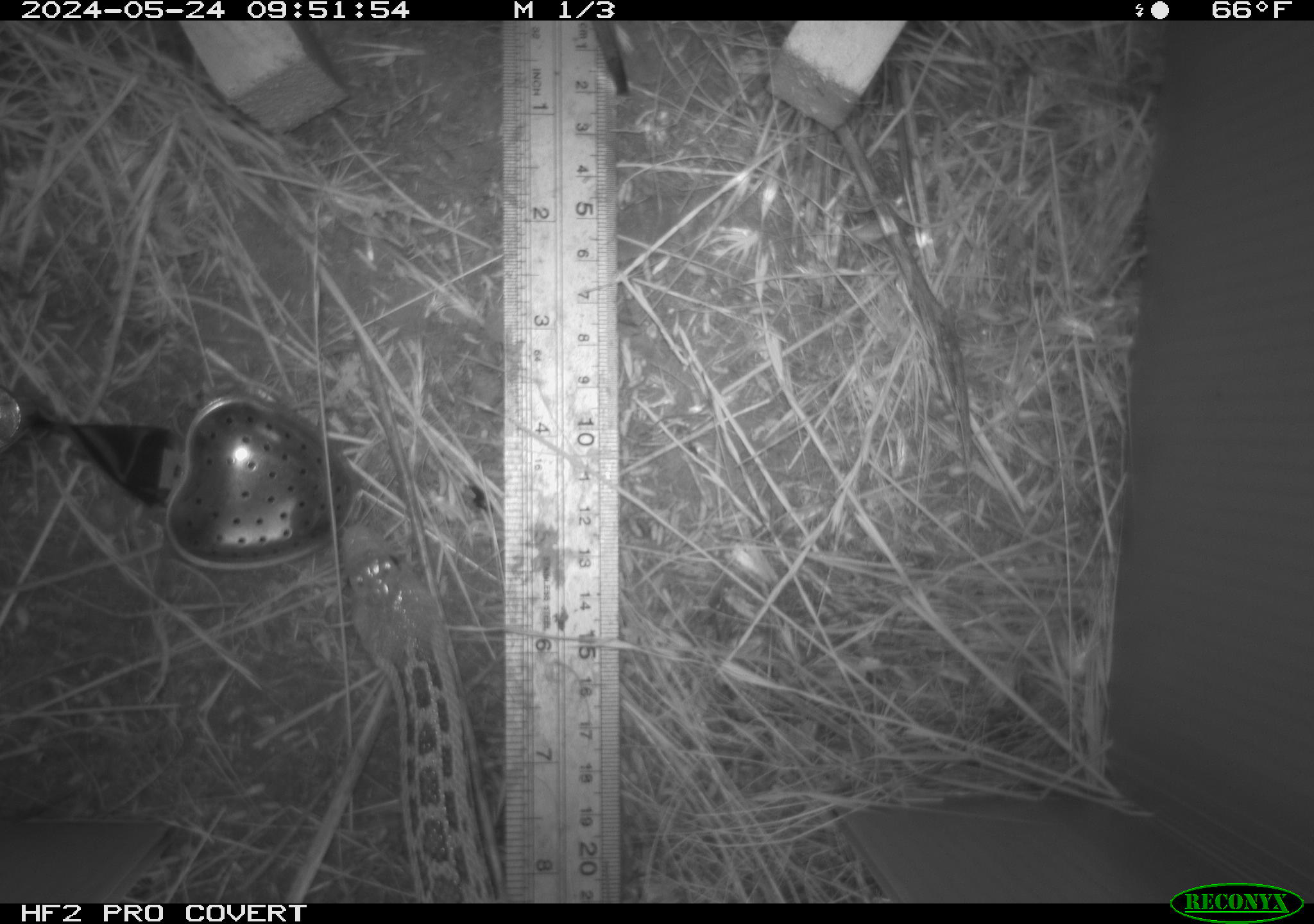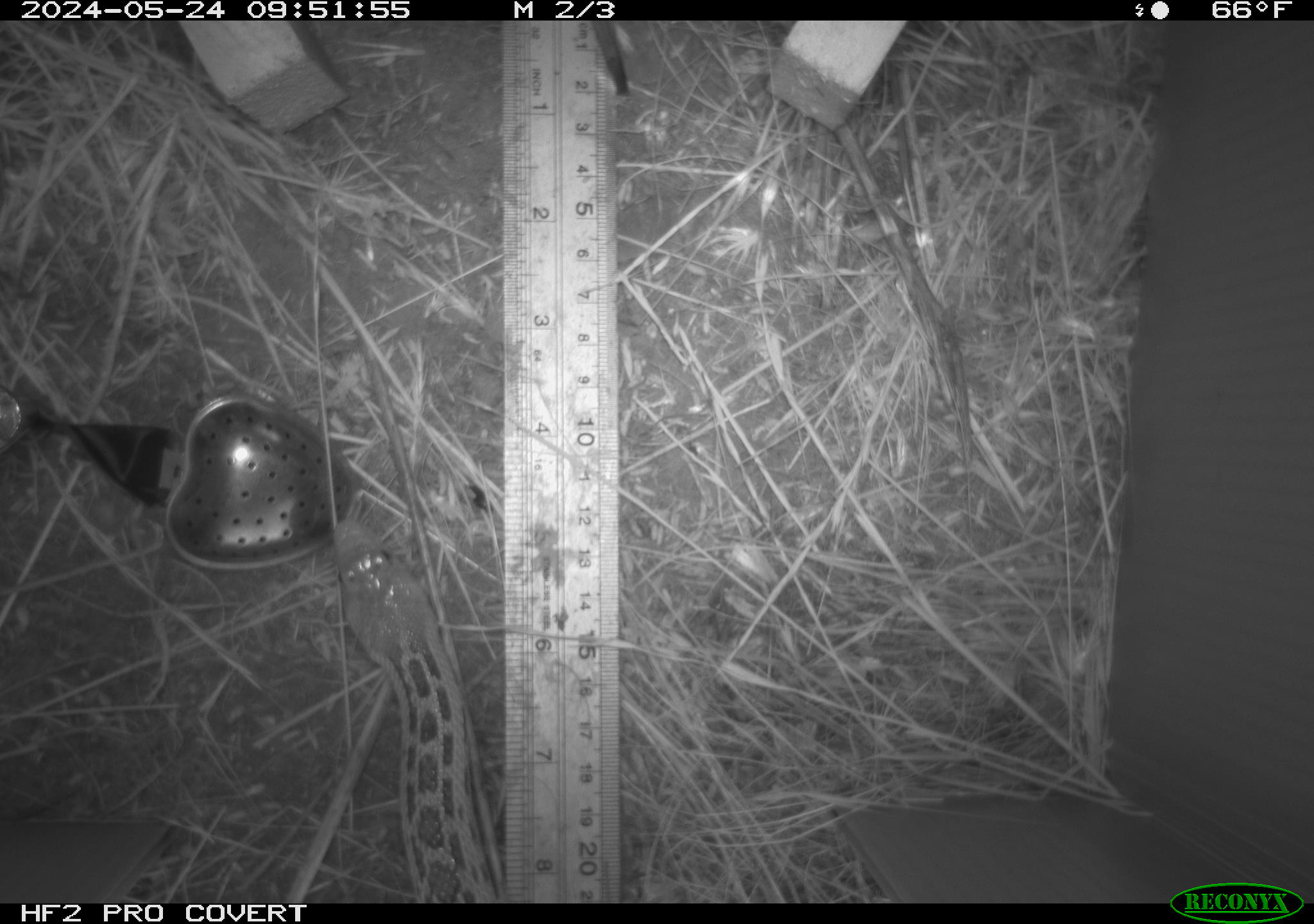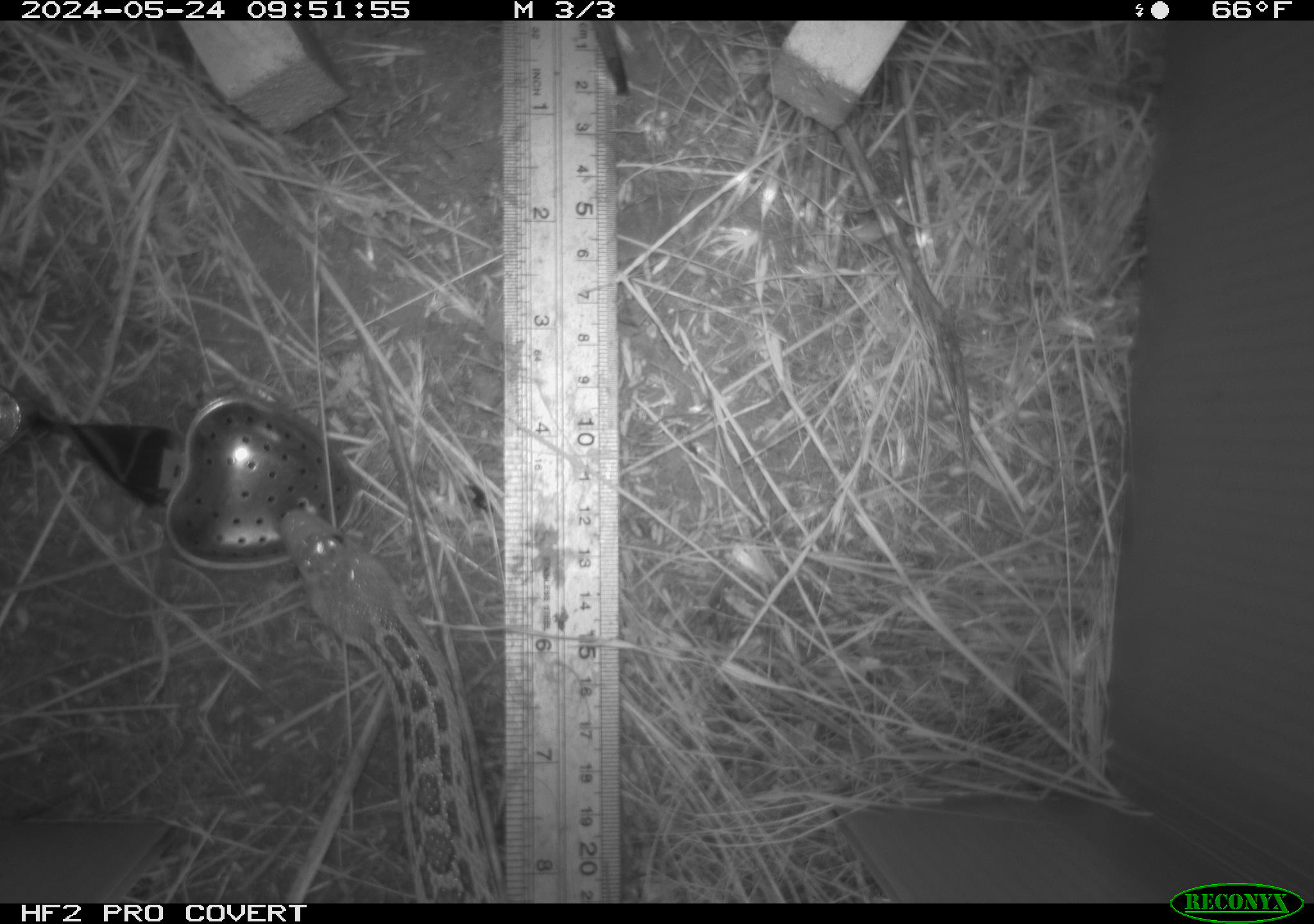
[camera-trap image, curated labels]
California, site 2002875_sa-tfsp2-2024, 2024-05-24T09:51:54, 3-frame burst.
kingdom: Animalia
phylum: Chordata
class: Reptilia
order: Squamata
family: Colubridae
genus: Pituophis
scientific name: Pituophis catenifer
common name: gophersnake